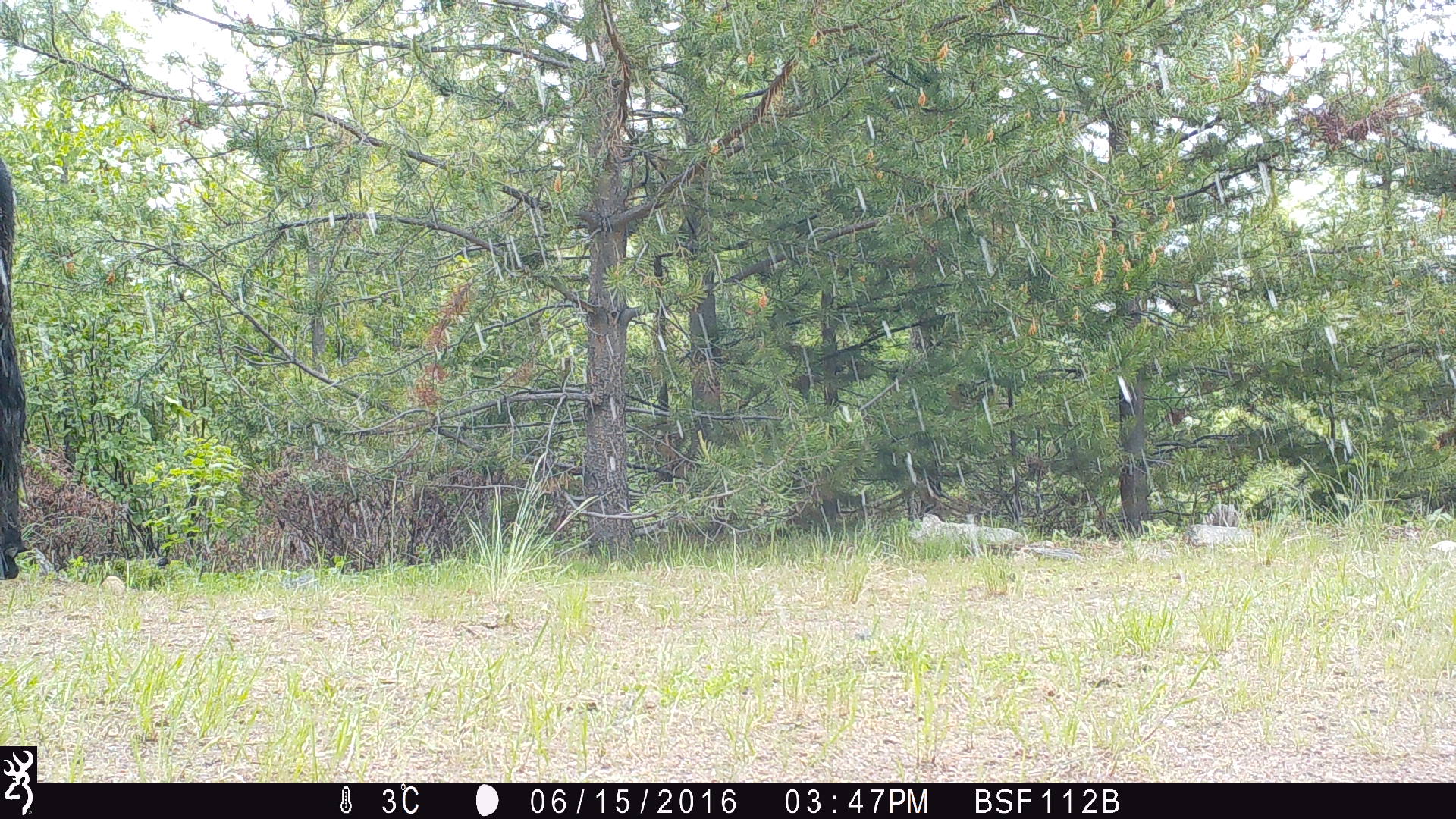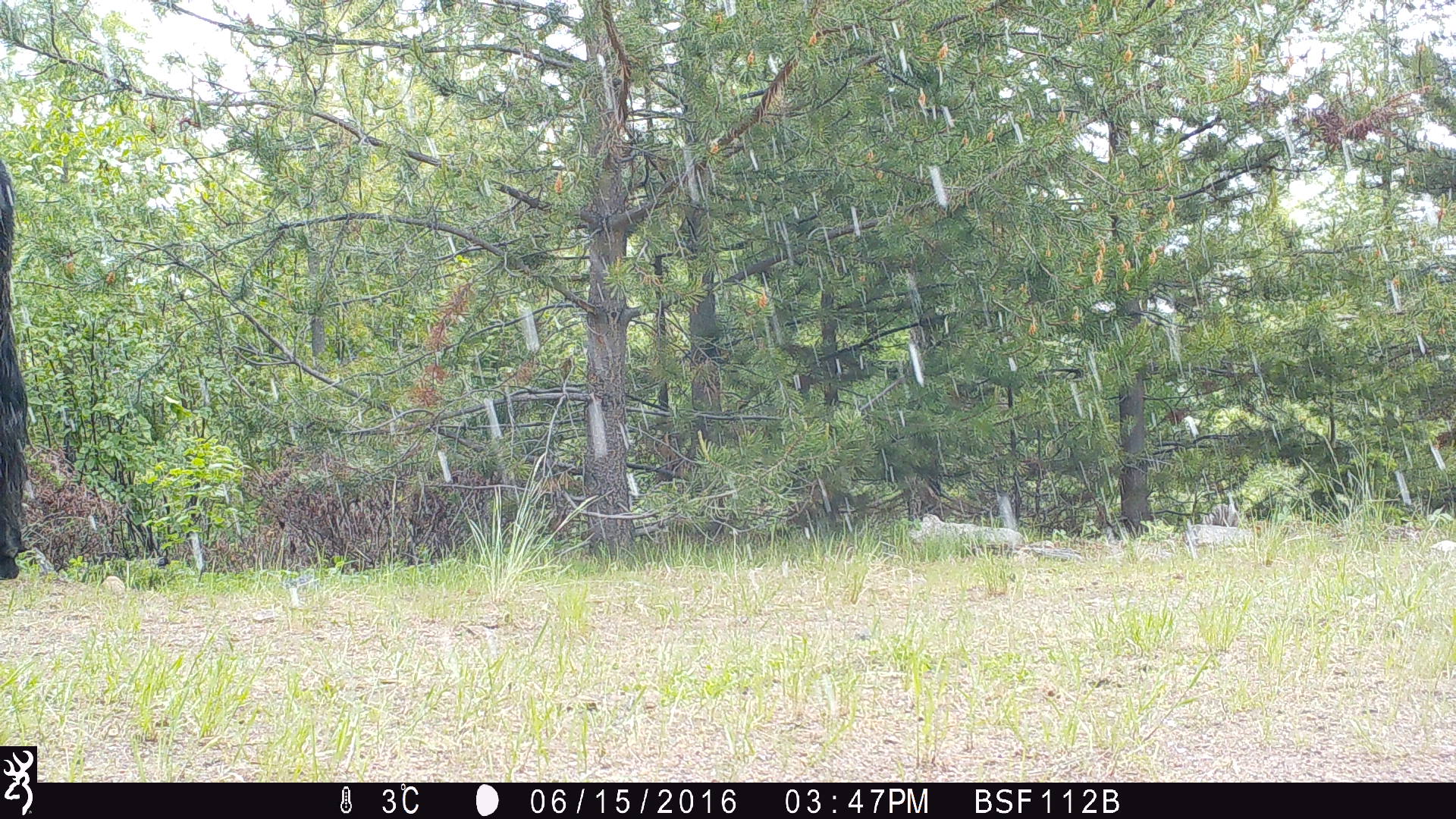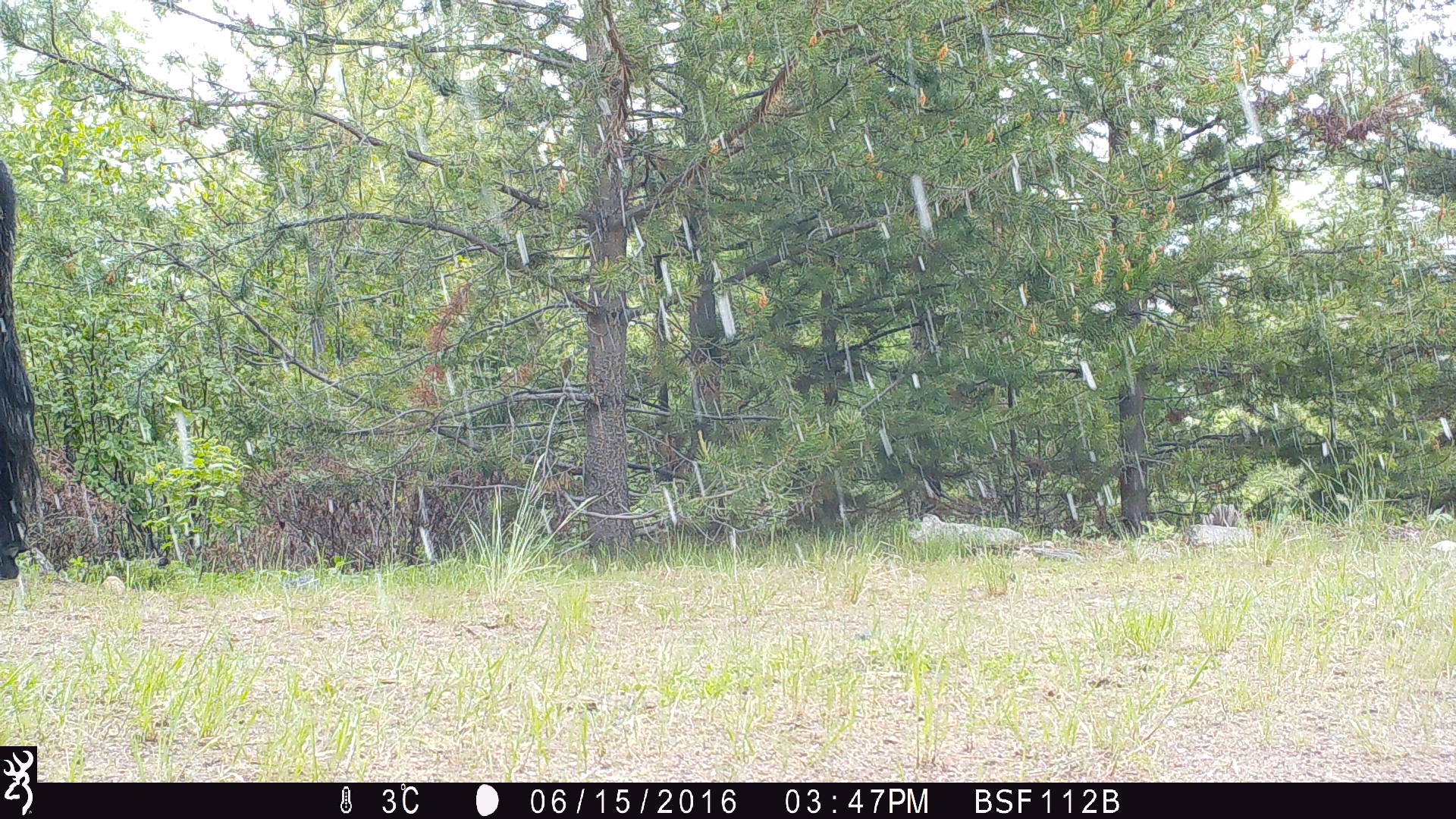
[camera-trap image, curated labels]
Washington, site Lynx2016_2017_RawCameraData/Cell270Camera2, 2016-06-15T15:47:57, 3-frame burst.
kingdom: Animalia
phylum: Chordata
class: Mammalia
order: Artiodactyla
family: Bovidae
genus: Bos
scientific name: Bos taurus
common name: domestic cattle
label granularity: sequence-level